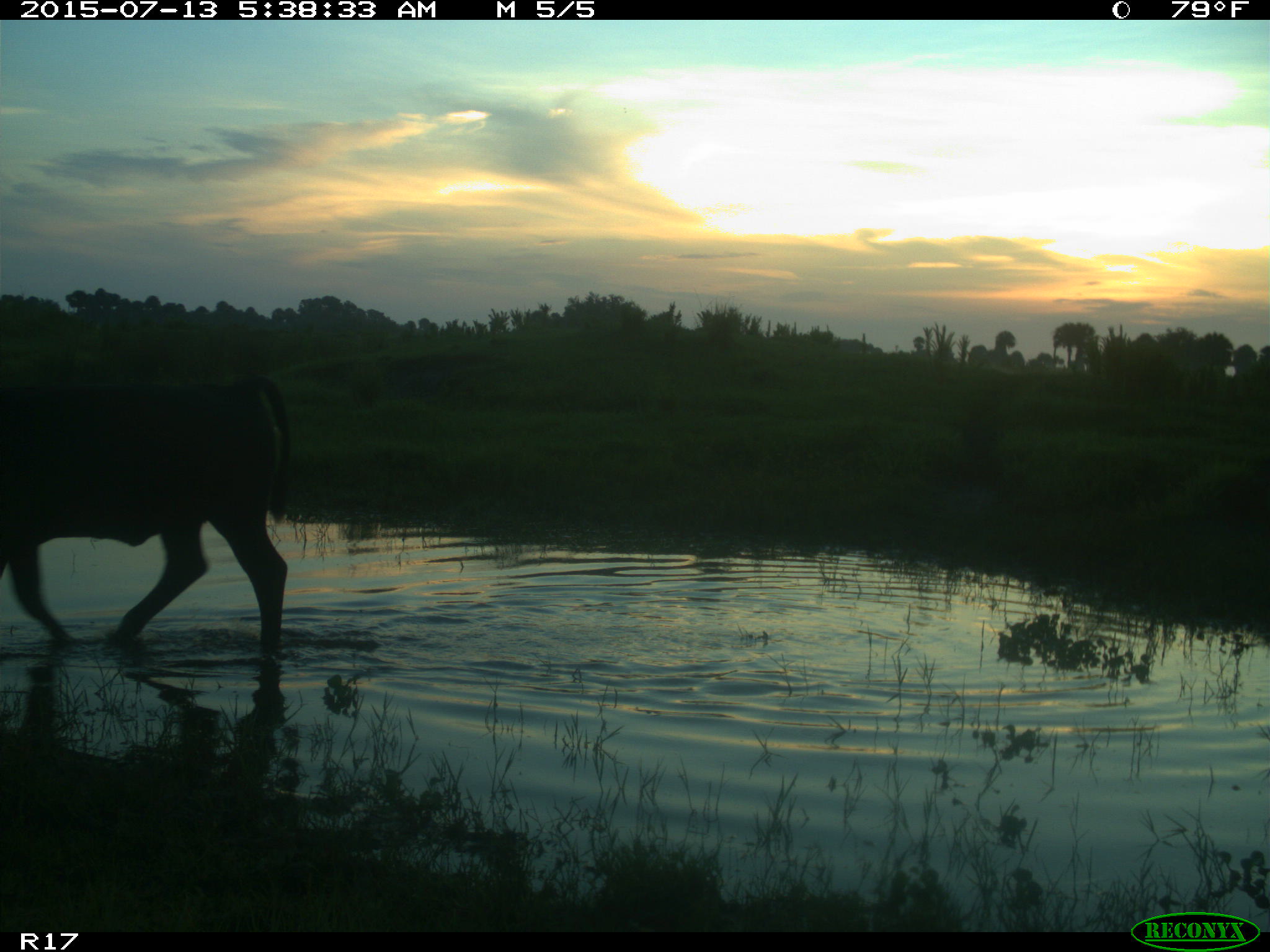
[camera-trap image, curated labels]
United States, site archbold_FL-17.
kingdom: Animalia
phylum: Chordata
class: Mammalia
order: Artiodactyla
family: Bovidae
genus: Bos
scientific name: Bos taurus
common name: domestic cow